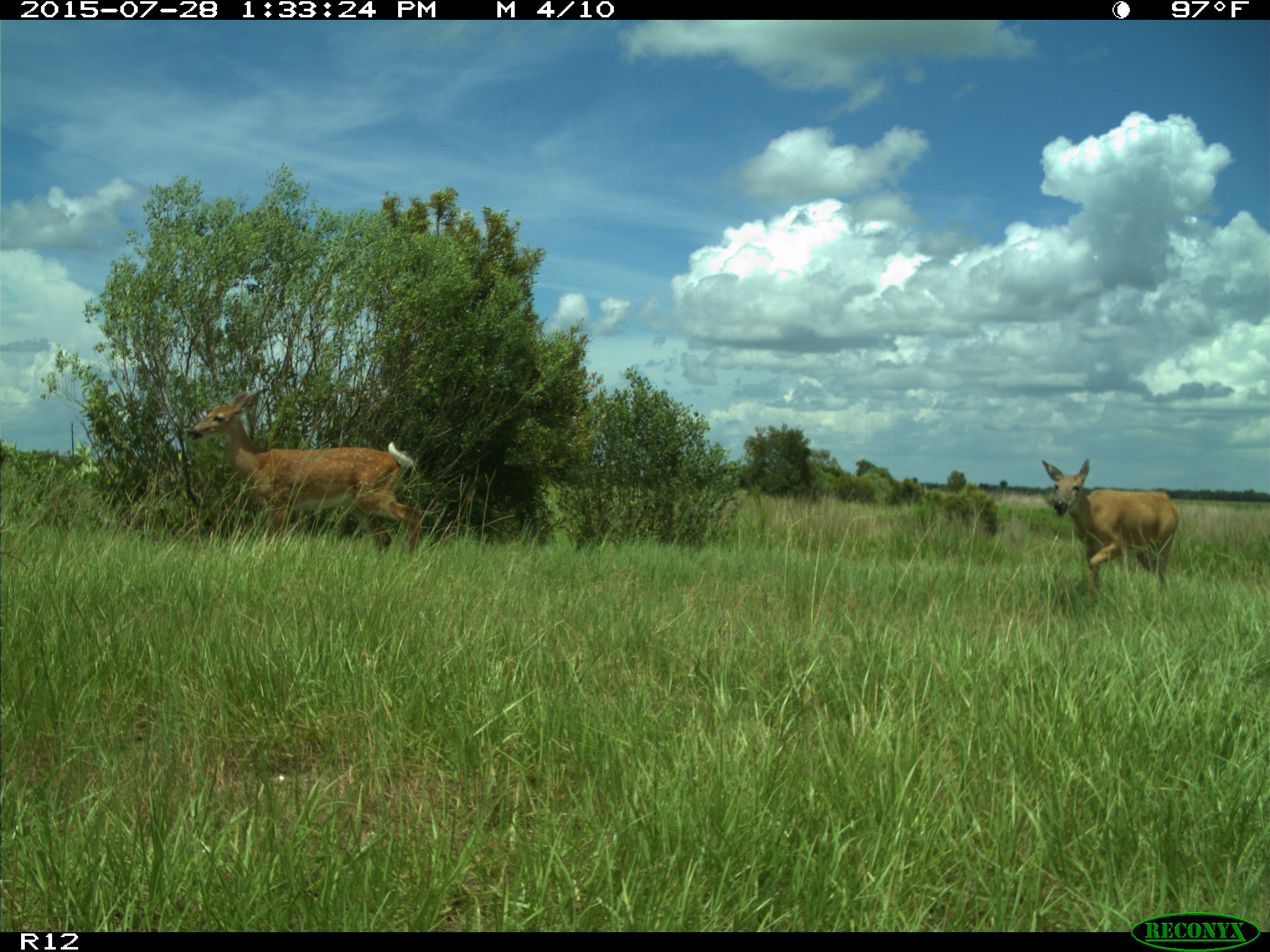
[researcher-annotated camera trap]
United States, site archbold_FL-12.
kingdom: Animalia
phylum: Chordata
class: Mammalia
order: Artiodactyla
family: Cervidae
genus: Odocoileus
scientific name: Odocoileus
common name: deer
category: unidentified deer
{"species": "unidentified deer (deer) (Odocoileus)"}